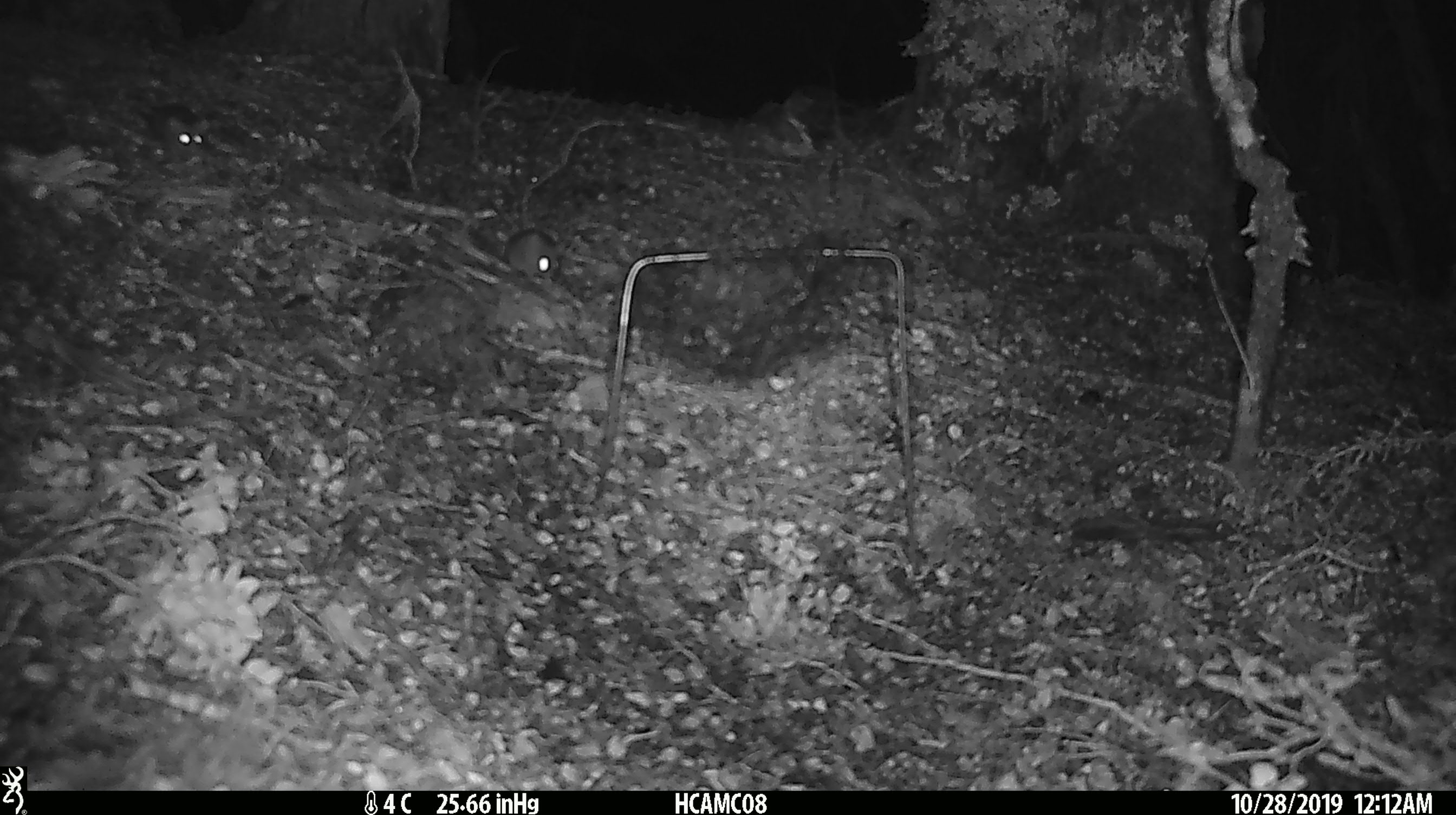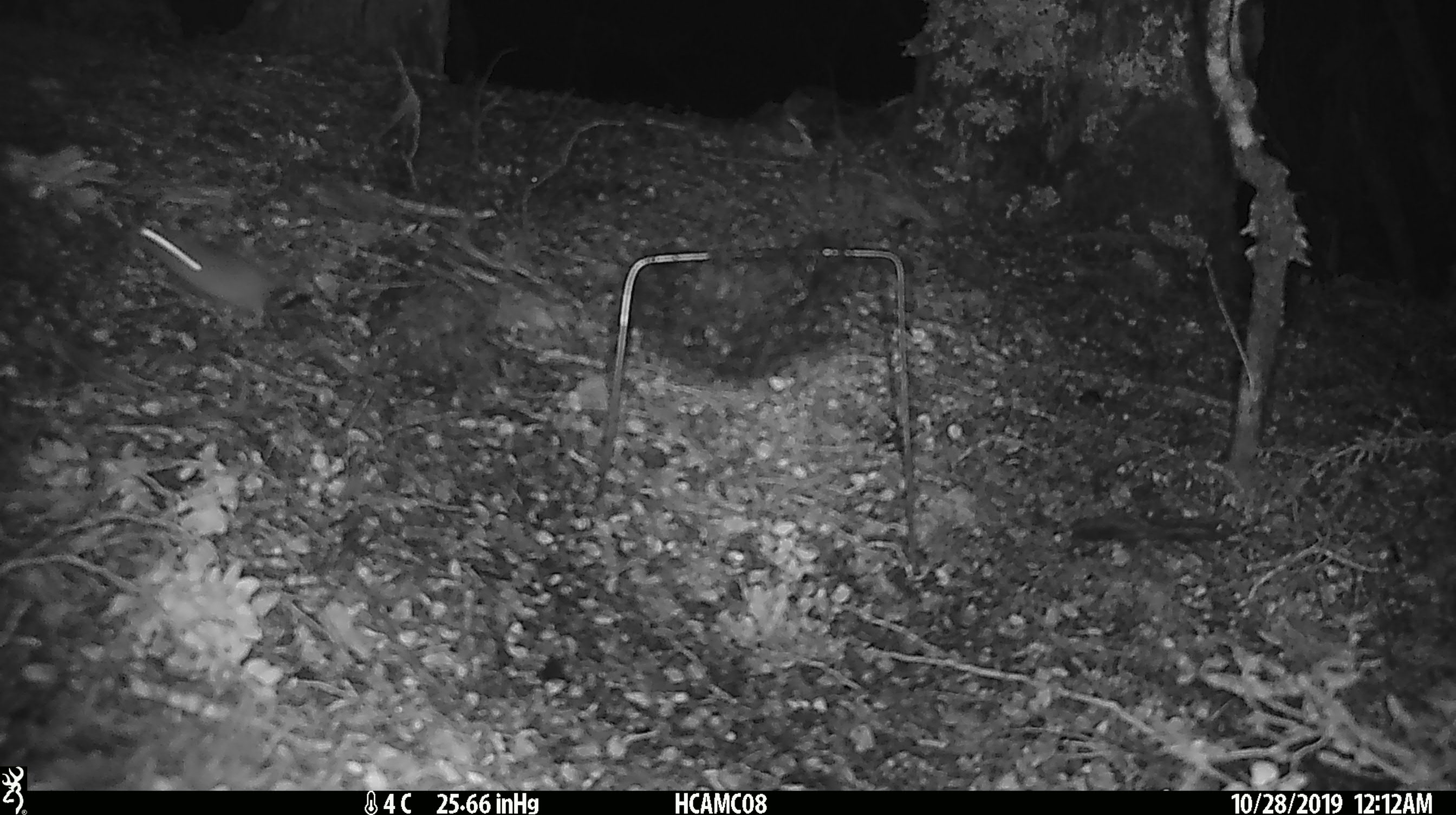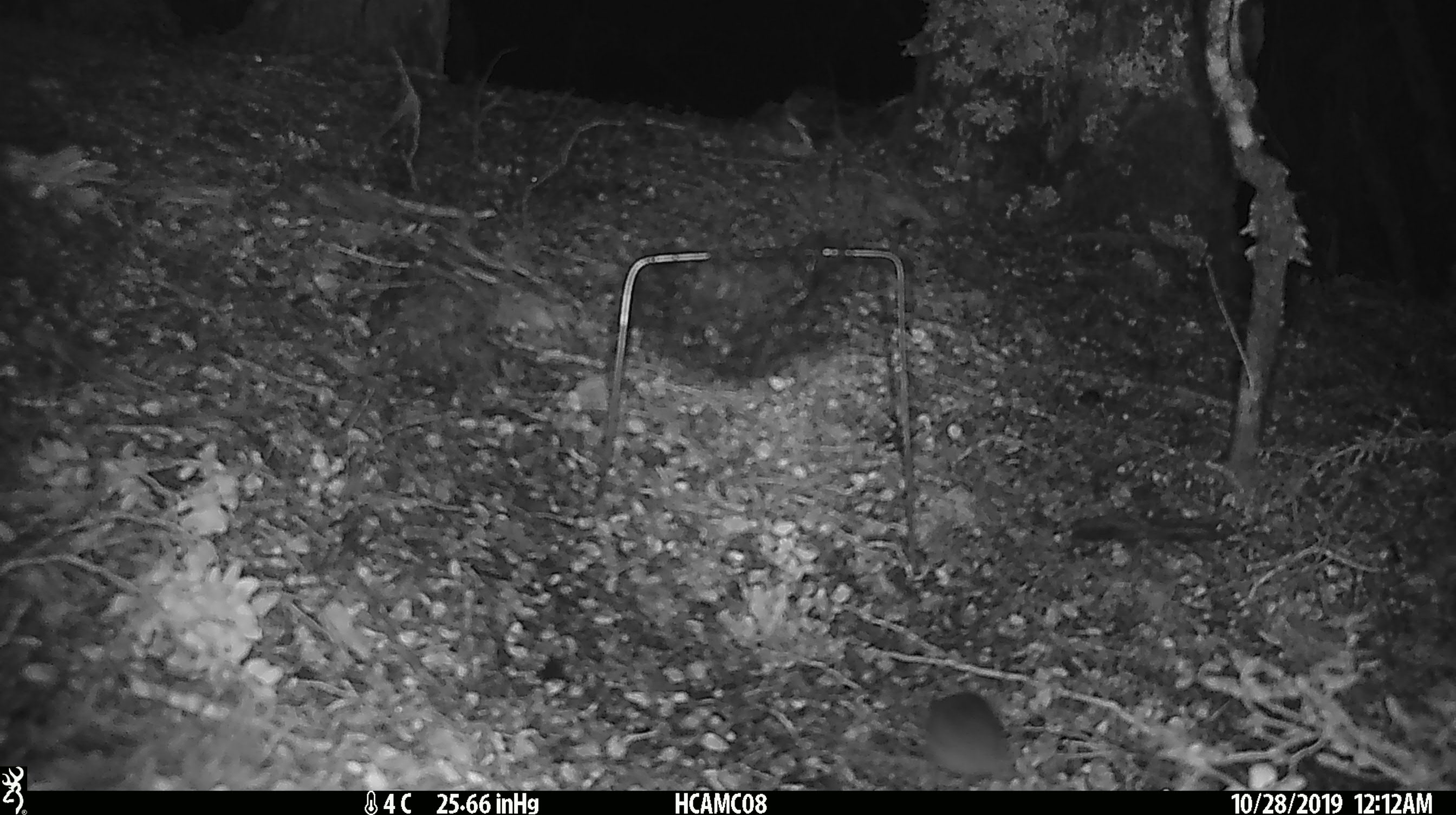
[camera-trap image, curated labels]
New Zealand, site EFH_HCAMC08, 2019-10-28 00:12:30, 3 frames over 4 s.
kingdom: Animalia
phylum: Chordata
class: Mammalia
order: Rodentia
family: Muridae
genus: Mus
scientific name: Mus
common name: mouse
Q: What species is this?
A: Mouse (Mus).